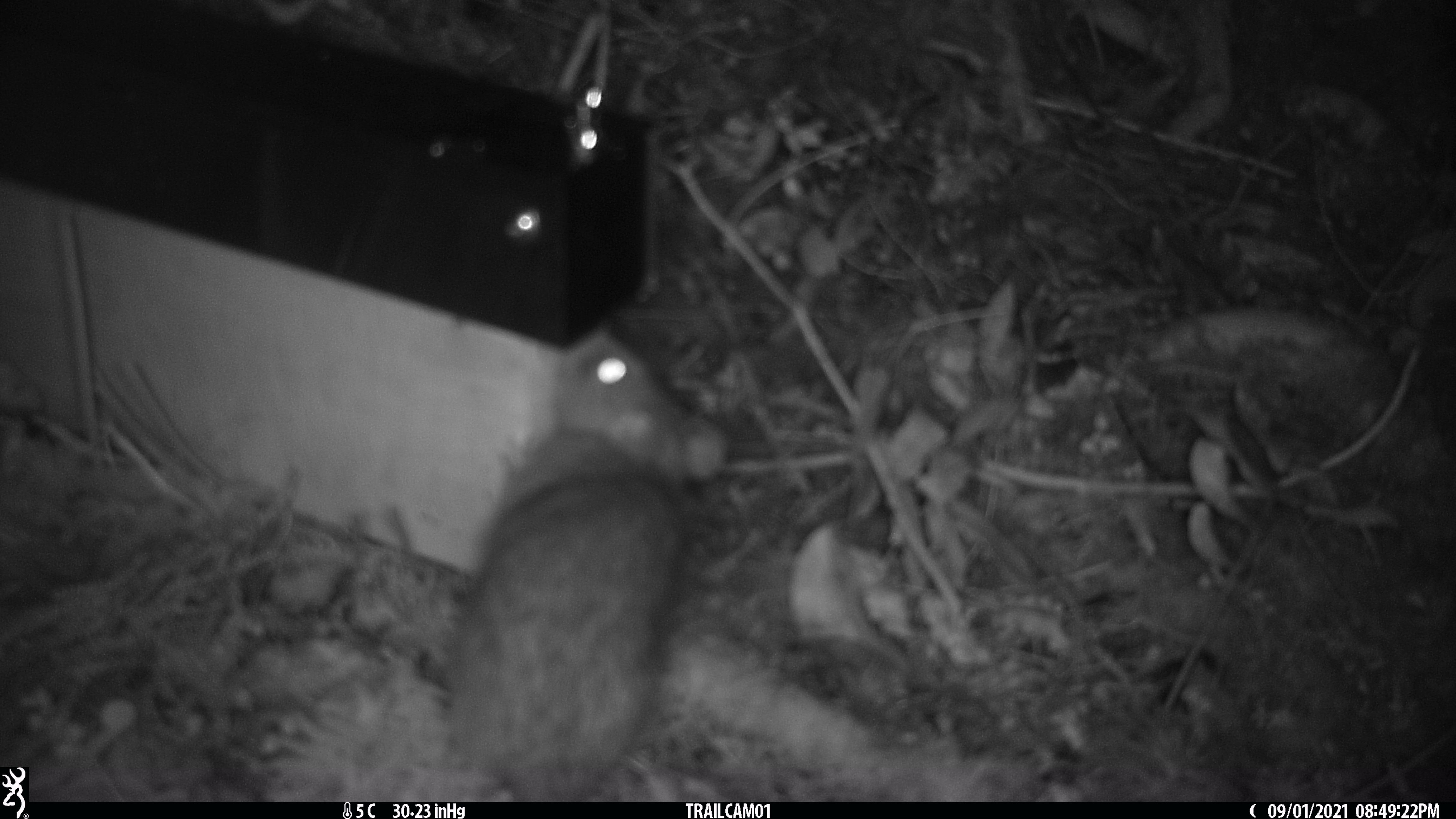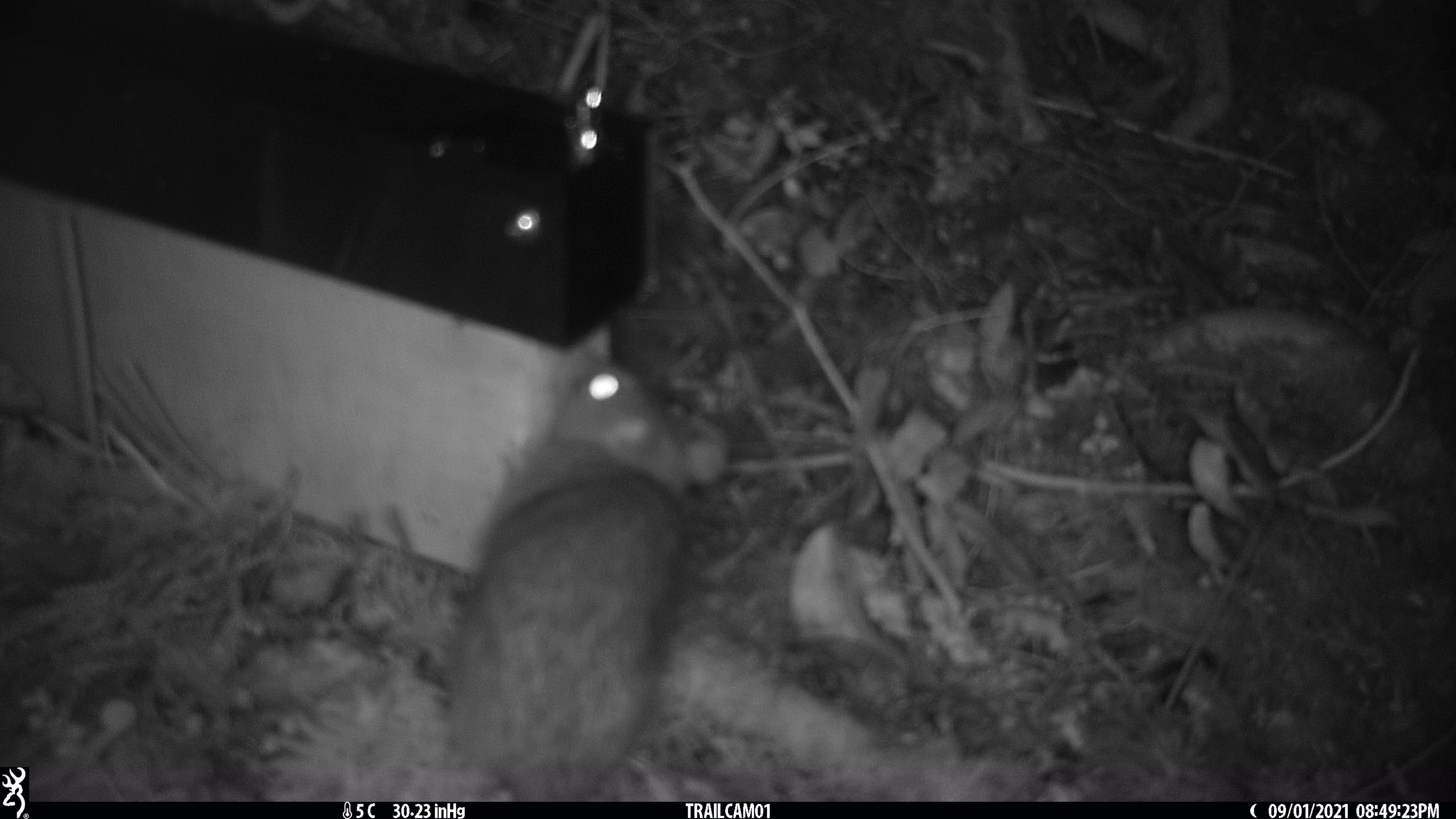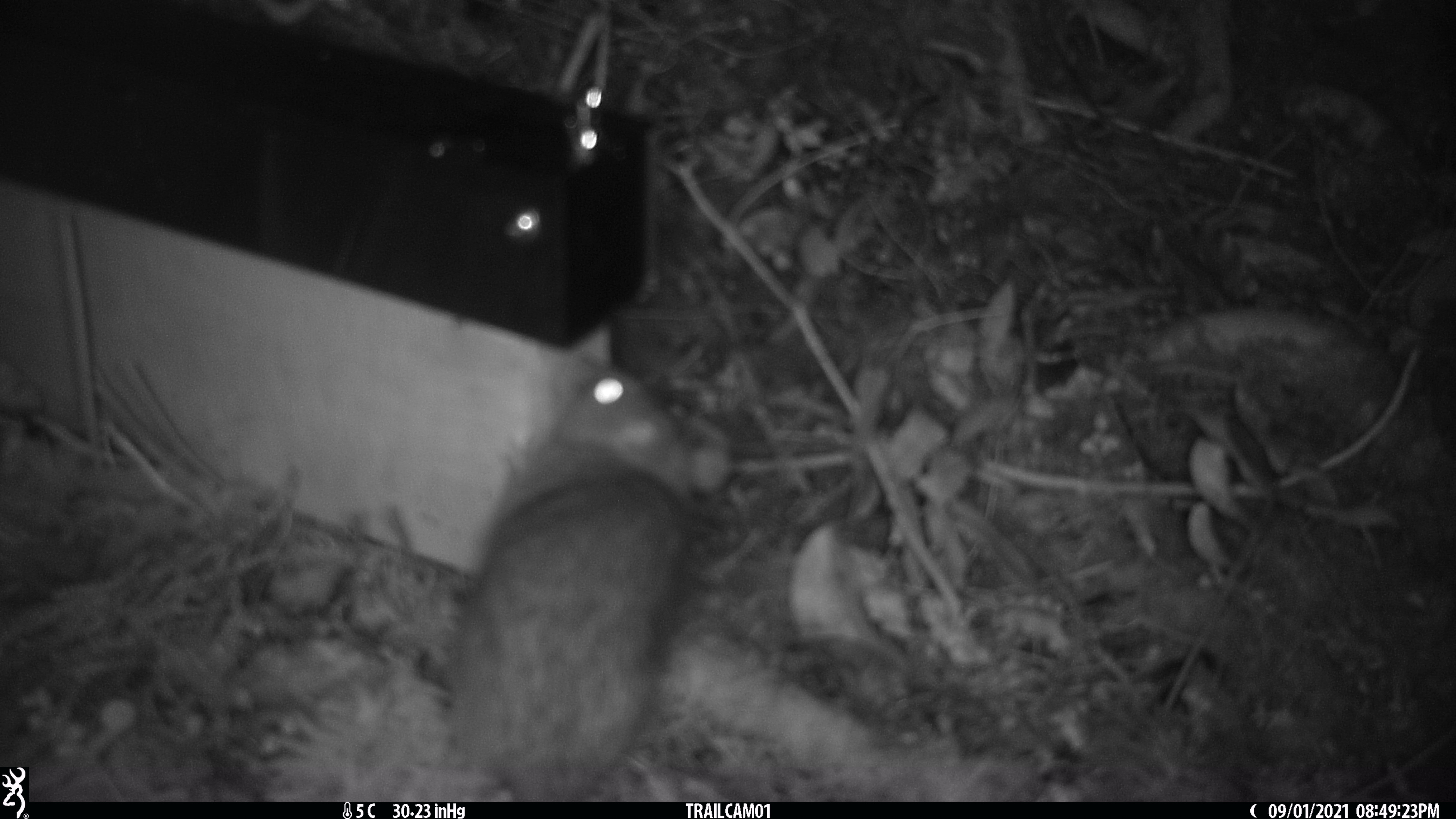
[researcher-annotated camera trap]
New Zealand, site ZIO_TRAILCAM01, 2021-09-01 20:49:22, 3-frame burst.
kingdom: Animalia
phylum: Chordata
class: Mammalia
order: Rodentia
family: Muridae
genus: Rattus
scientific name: Rattus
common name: rat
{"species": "rat (Rattus)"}